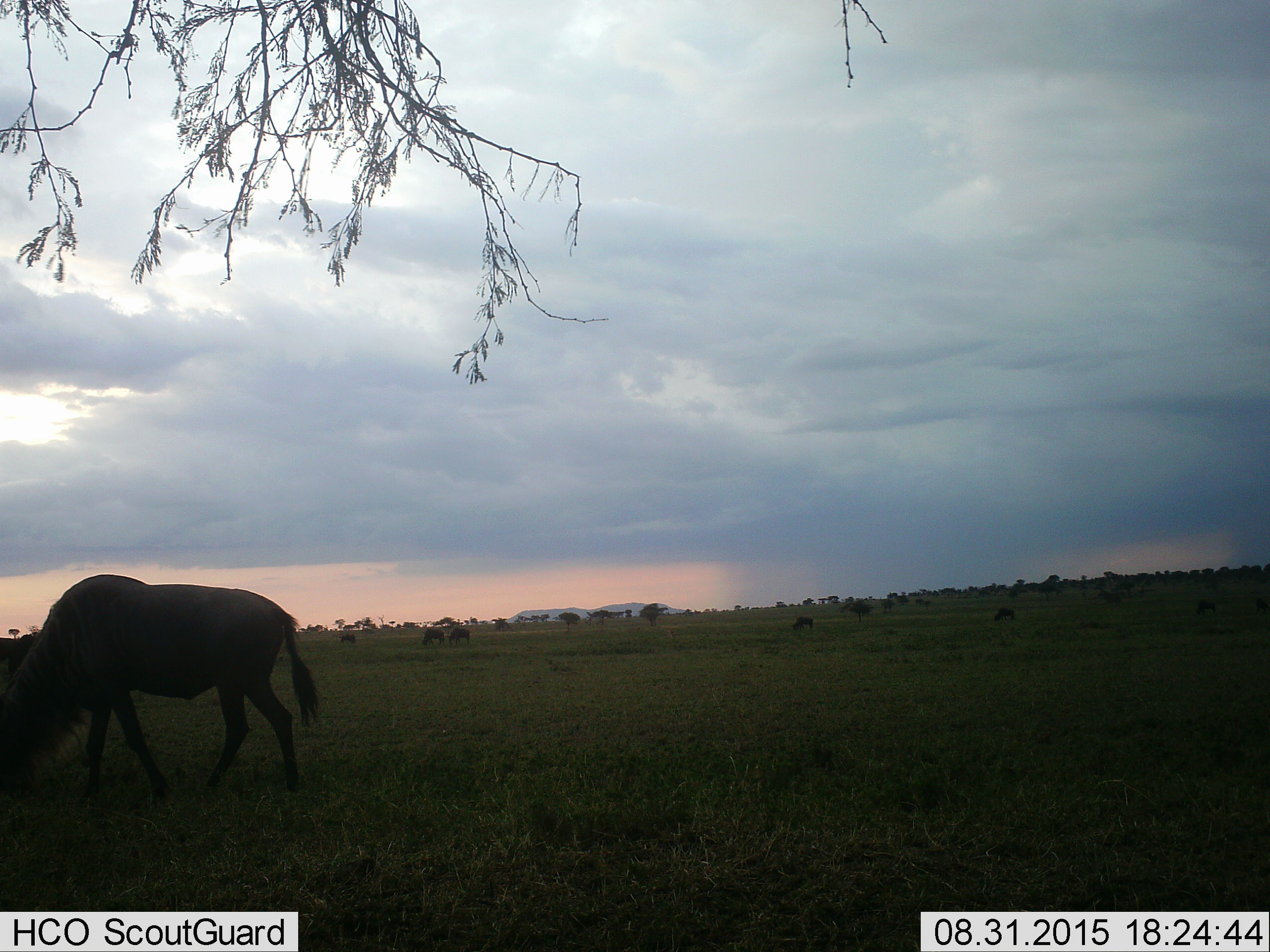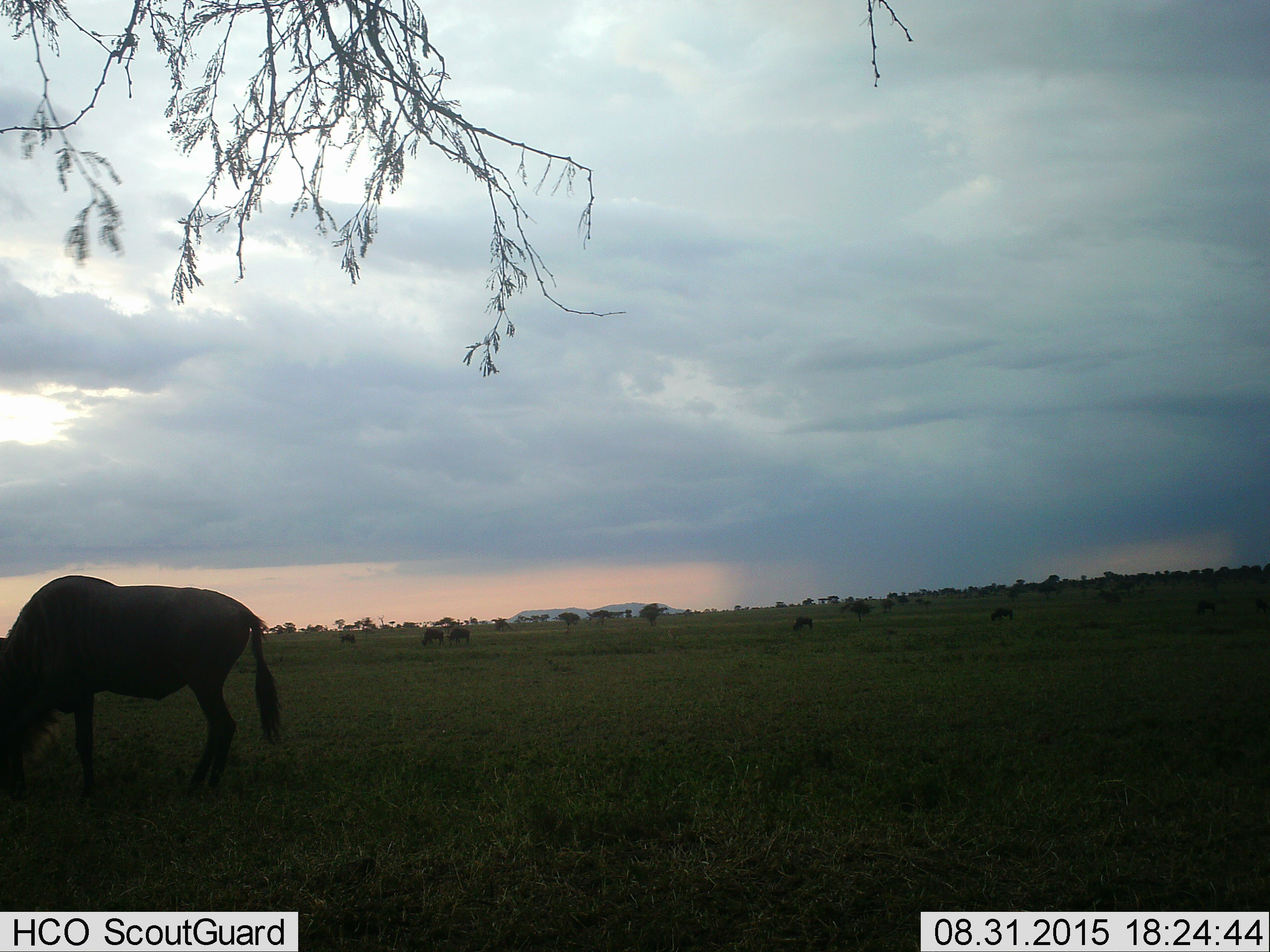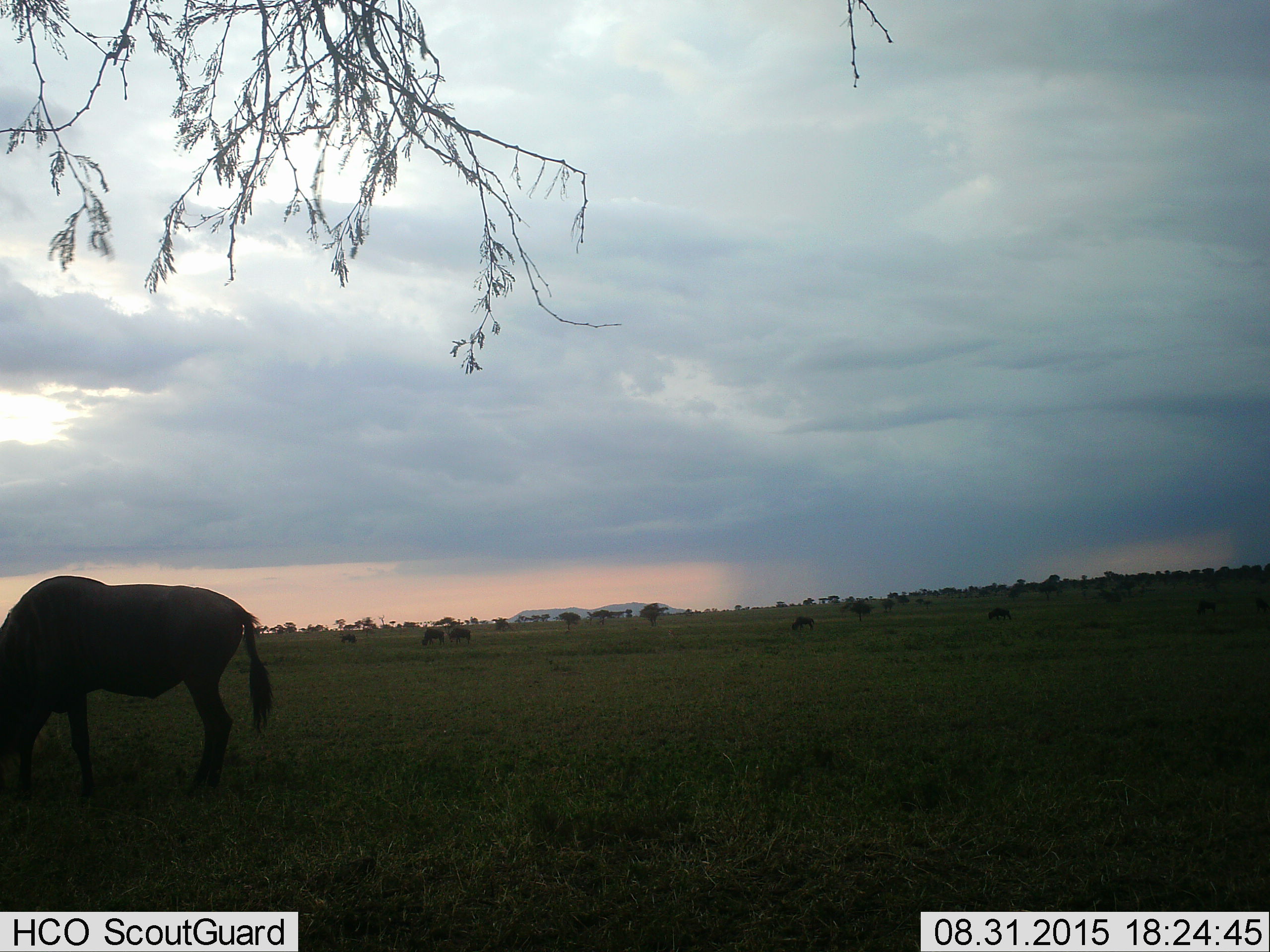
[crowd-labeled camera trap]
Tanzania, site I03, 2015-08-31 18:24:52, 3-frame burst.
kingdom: Animalia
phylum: Chordata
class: Mammalia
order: Artiodactyla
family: Bovidae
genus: Connochaetes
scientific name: Connochaetes taurinus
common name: blue wildebeest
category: wildebeest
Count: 6.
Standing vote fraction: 40%.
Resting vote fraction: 0%.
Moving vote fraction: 40%.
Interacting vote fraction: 0%.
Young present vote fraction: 0%.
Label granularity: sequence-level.